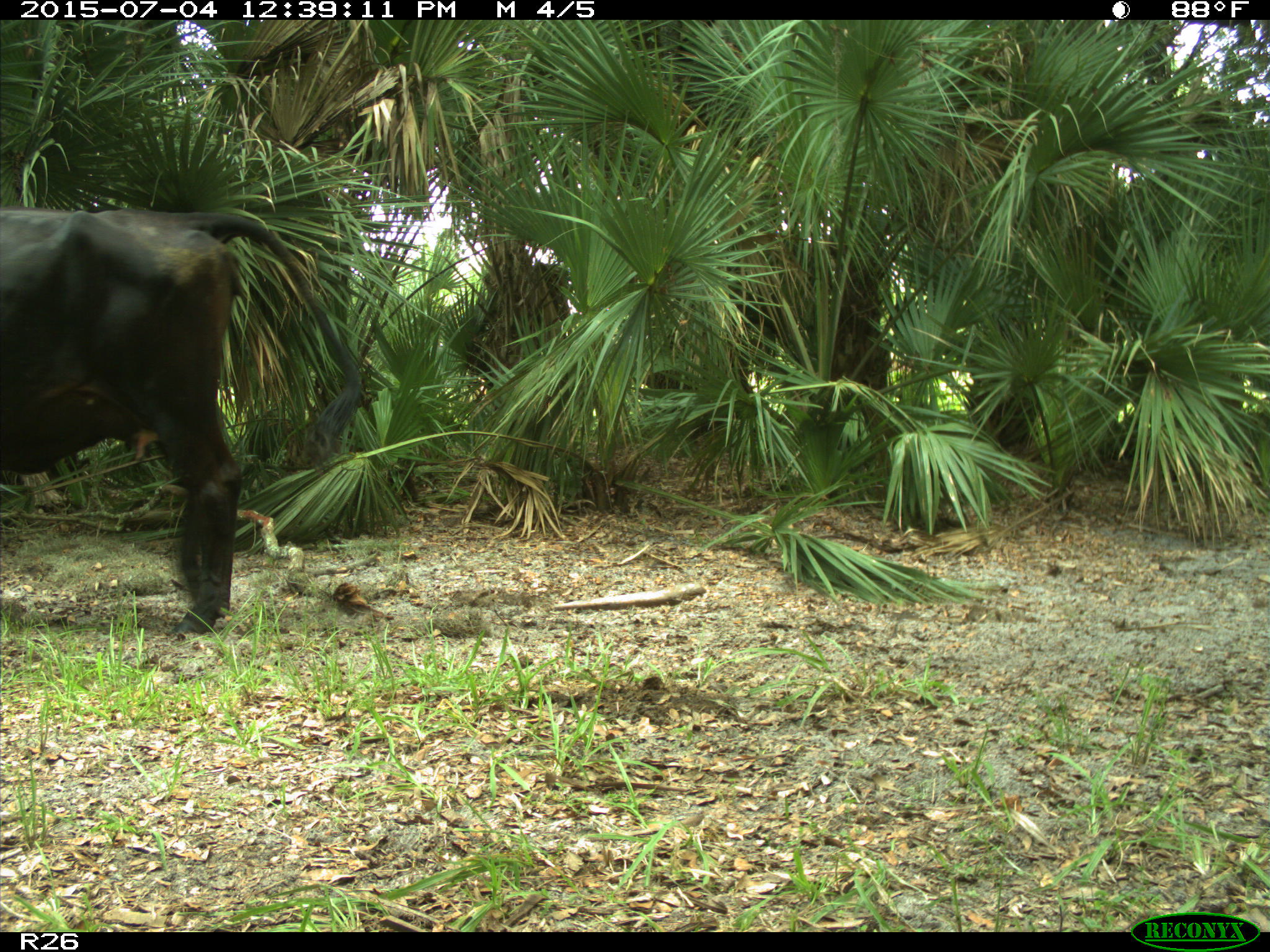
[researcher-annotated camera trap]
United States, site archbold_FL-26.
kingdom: Animalia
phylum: Chordata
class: Mammalia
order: Artiodactyla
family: Bovidae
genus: Bos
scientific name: Bos taurus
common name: domestic cow